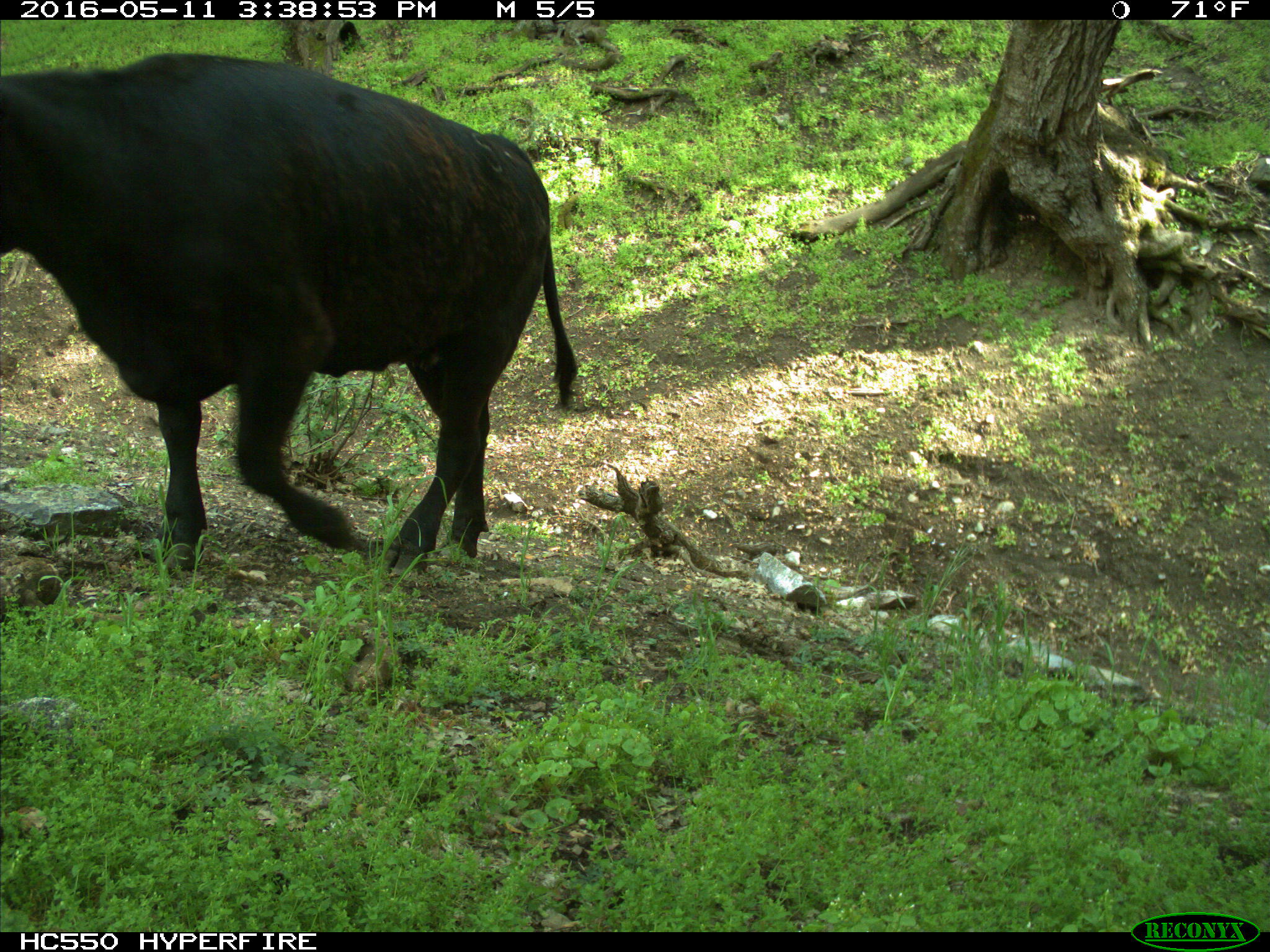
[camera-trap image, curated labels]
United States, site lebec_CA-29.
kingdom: Animalia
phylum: Chordata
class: Mammalia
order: Artiodactyla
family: Bovidae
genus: Bos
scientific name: Bos taurus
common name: domestic cow